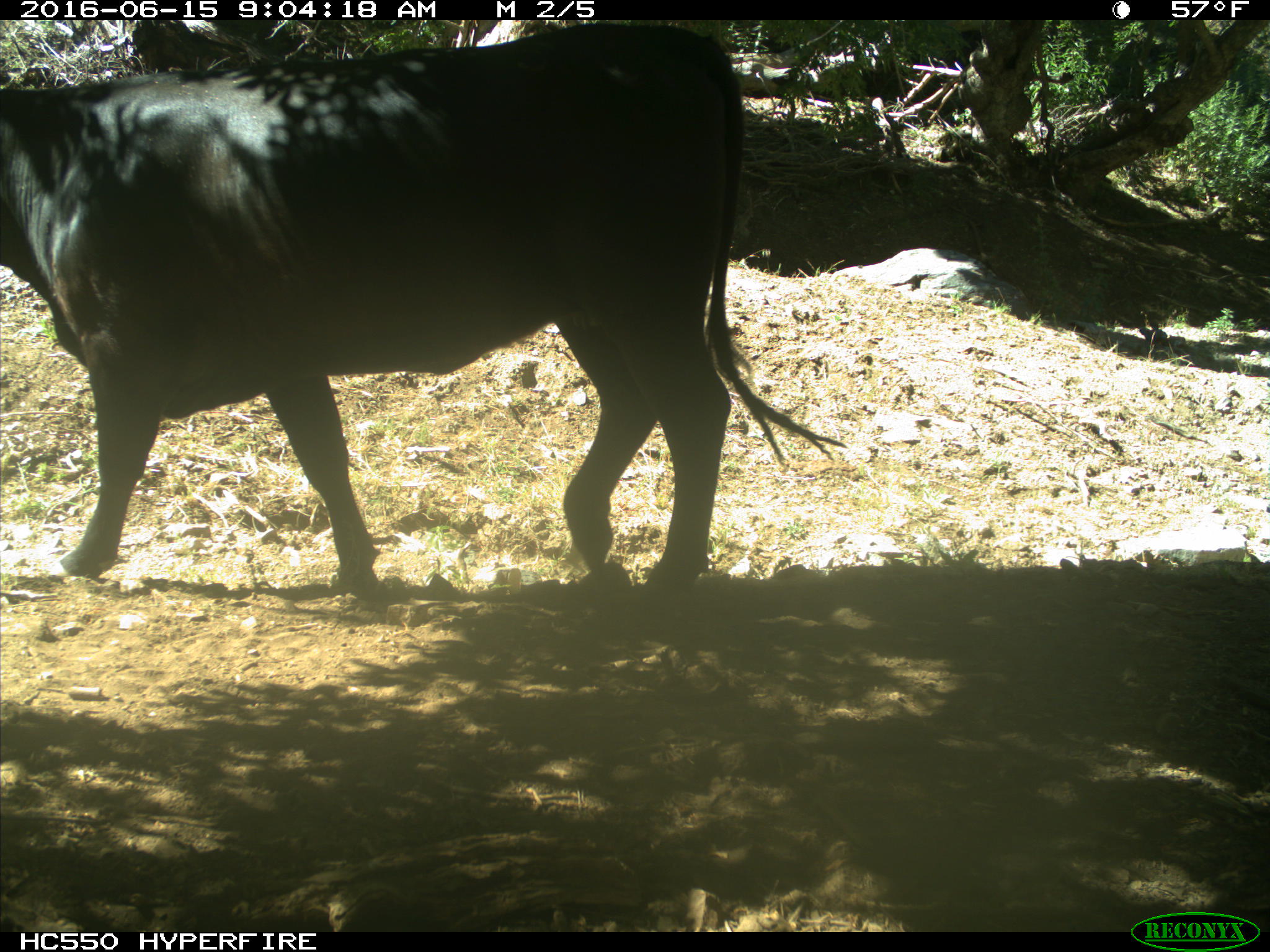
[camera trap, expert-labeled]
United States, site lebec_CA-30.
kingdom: Animalia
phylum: Chordata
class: Mammalia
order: Artiodactyla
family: Bovidae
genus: Bos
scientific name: Bos taurus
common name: domestic cow